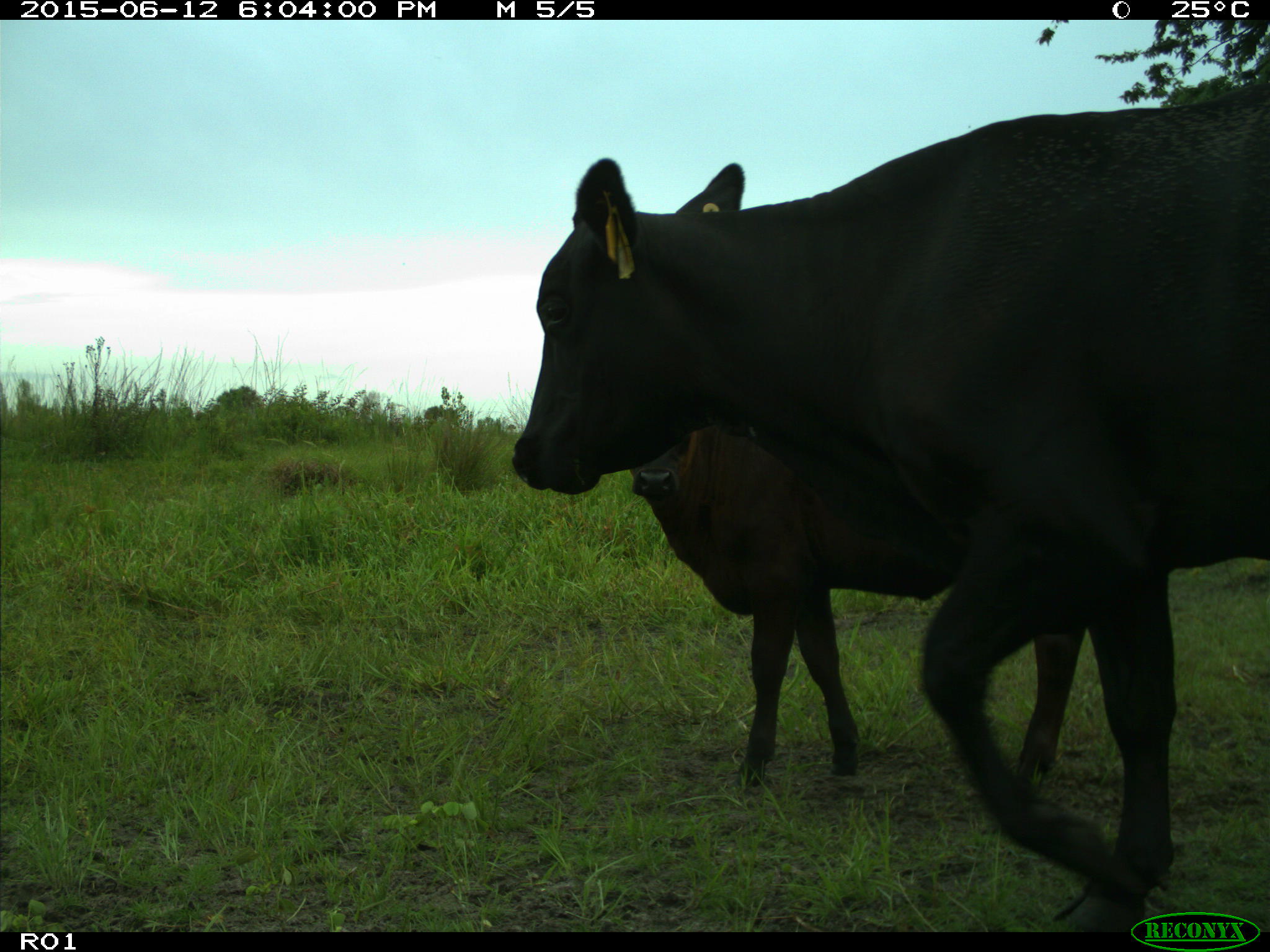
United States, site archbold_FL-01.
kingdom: Animalia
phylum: Chordata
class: Mammalia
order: Artiodactyla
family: Bovidae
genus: Bos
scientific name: Bos taurus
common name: domestic cow